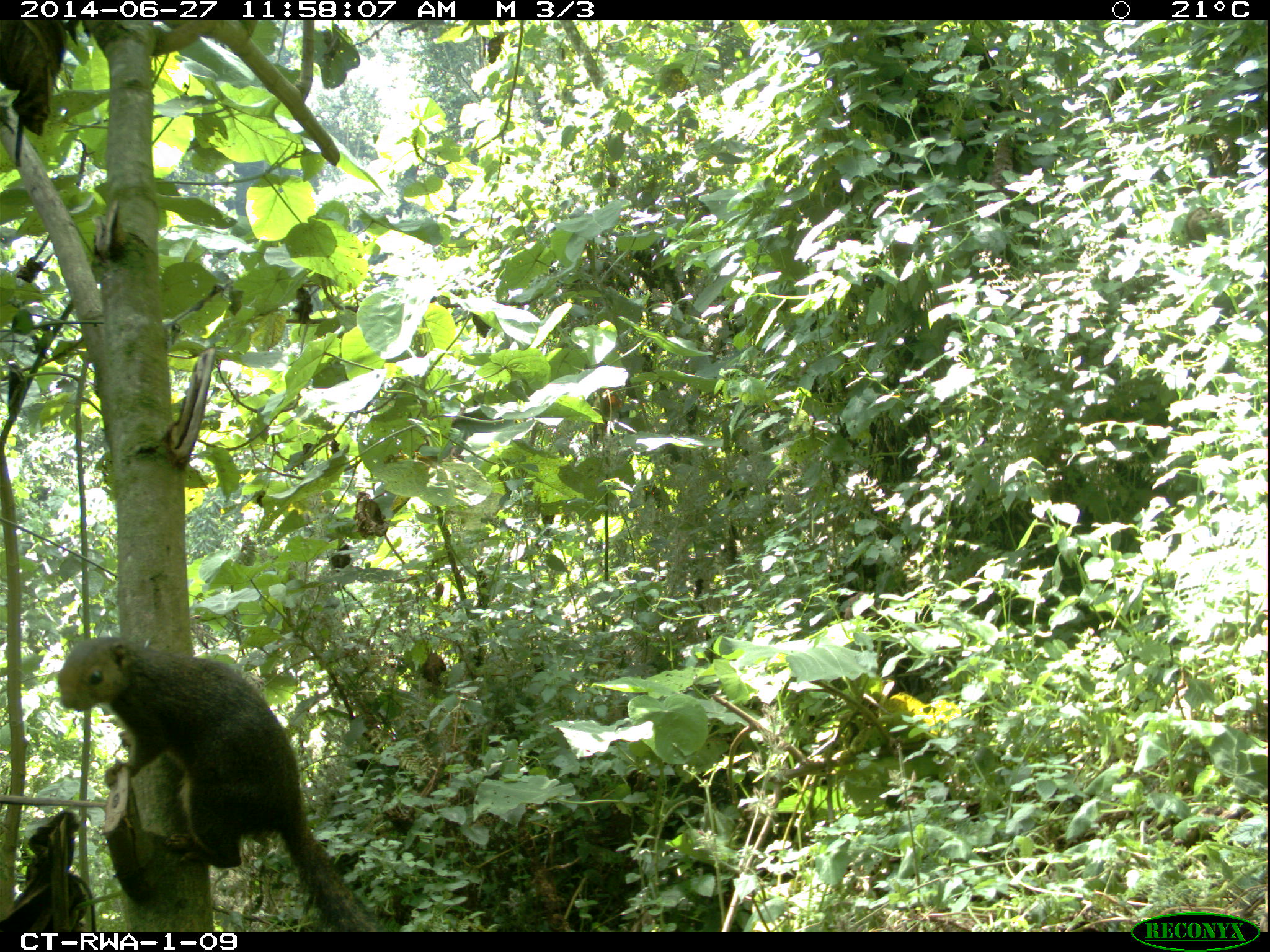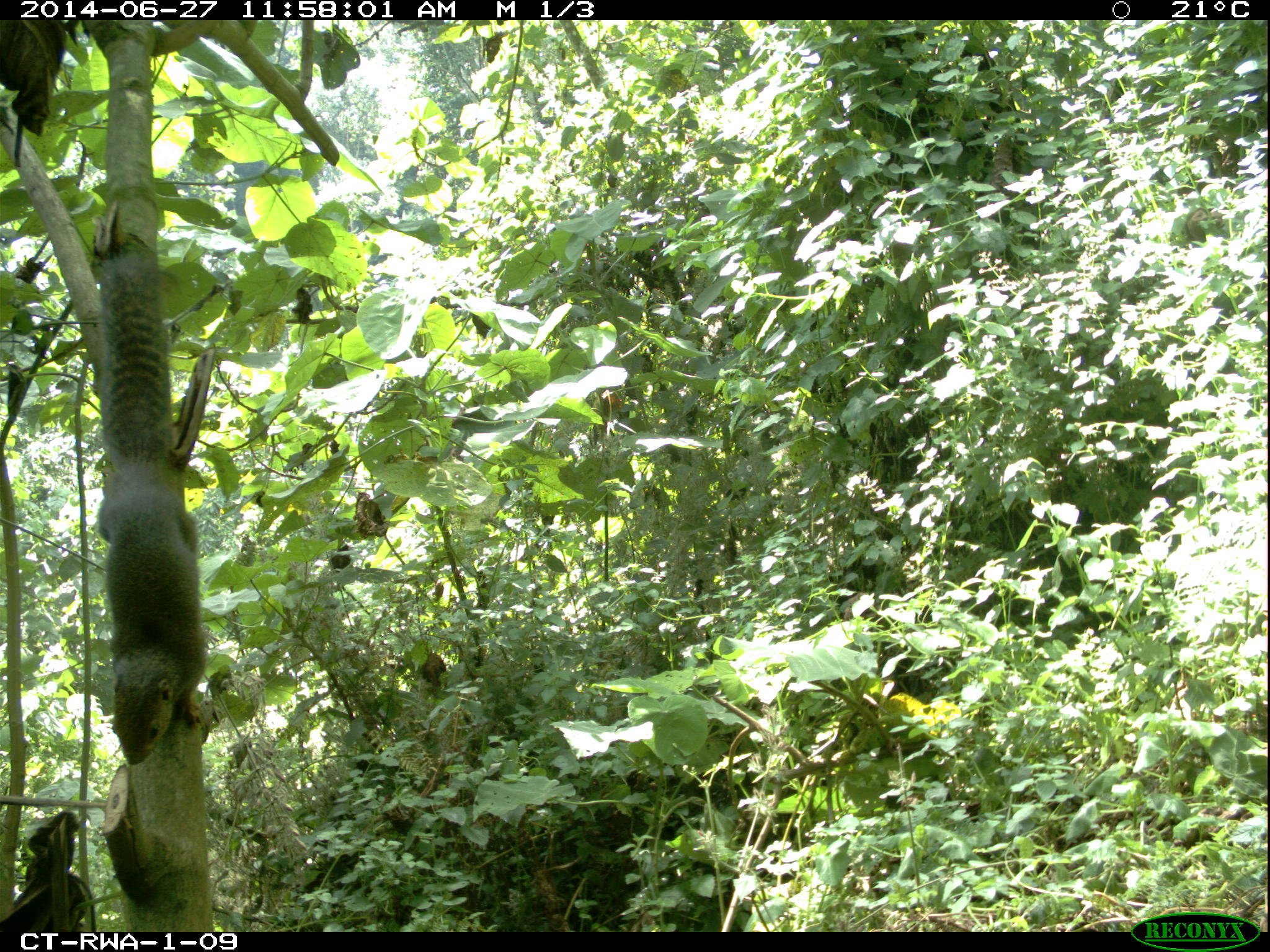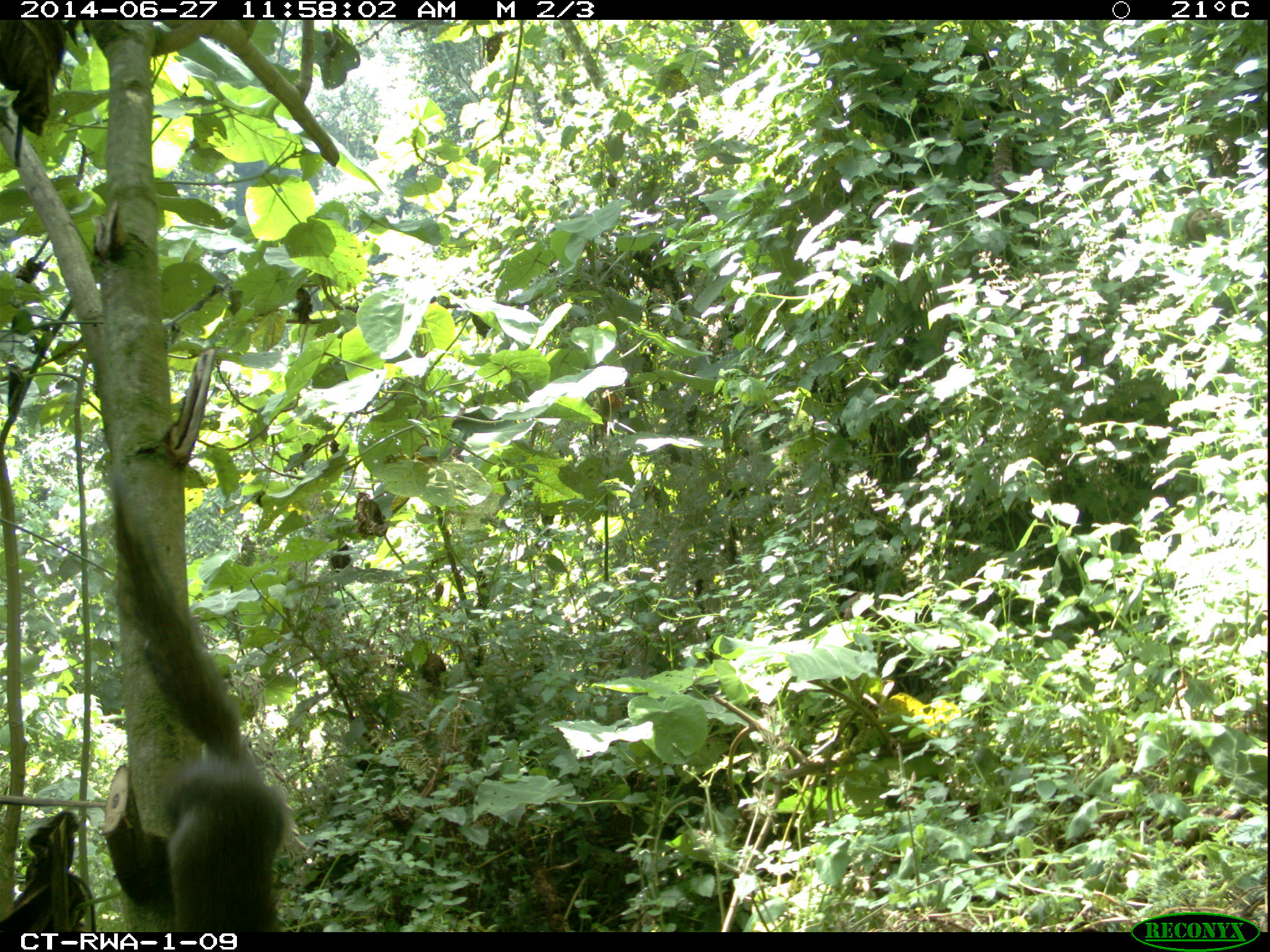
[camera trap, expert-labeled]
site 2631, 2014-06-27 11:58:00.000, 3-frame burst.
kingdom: Animalia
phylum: Chordata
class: Mammalia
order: Rodentia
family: Sciuridae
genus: Funisciurus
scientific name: Funisciurus carruthersi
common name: carruther's mountain squirrel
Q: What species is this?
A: Funisciurus carruthersi (carruther's mountain squirrel).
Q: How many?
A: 1.